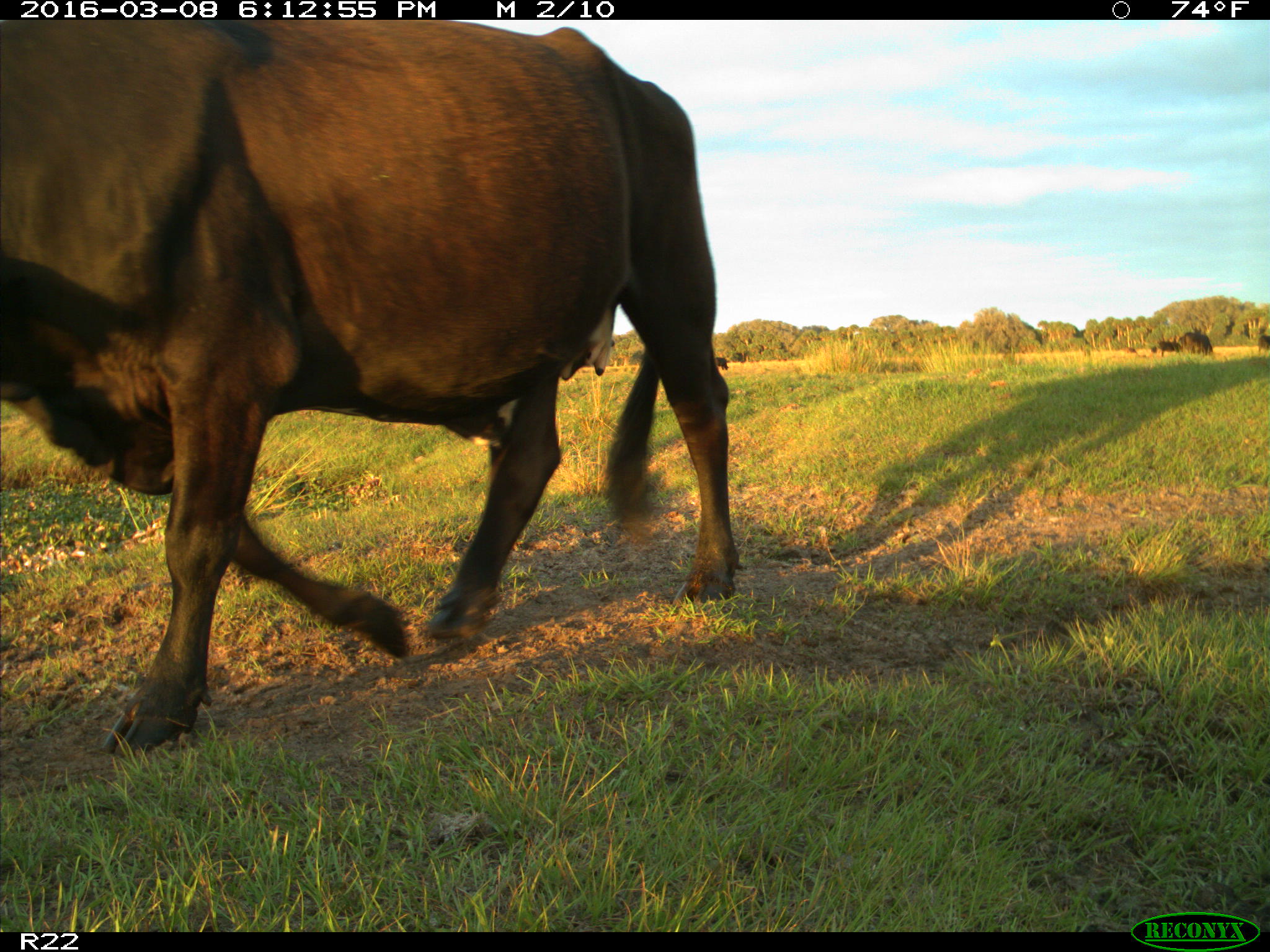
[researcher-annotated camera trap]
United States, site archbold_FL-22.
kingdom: Animalia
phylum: Chordata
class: Mammalia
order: Artiodactyla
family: Bovidae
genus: Bos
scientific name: Bos taurus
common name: domestic cow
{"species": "Bos taurus (domestic cow)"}